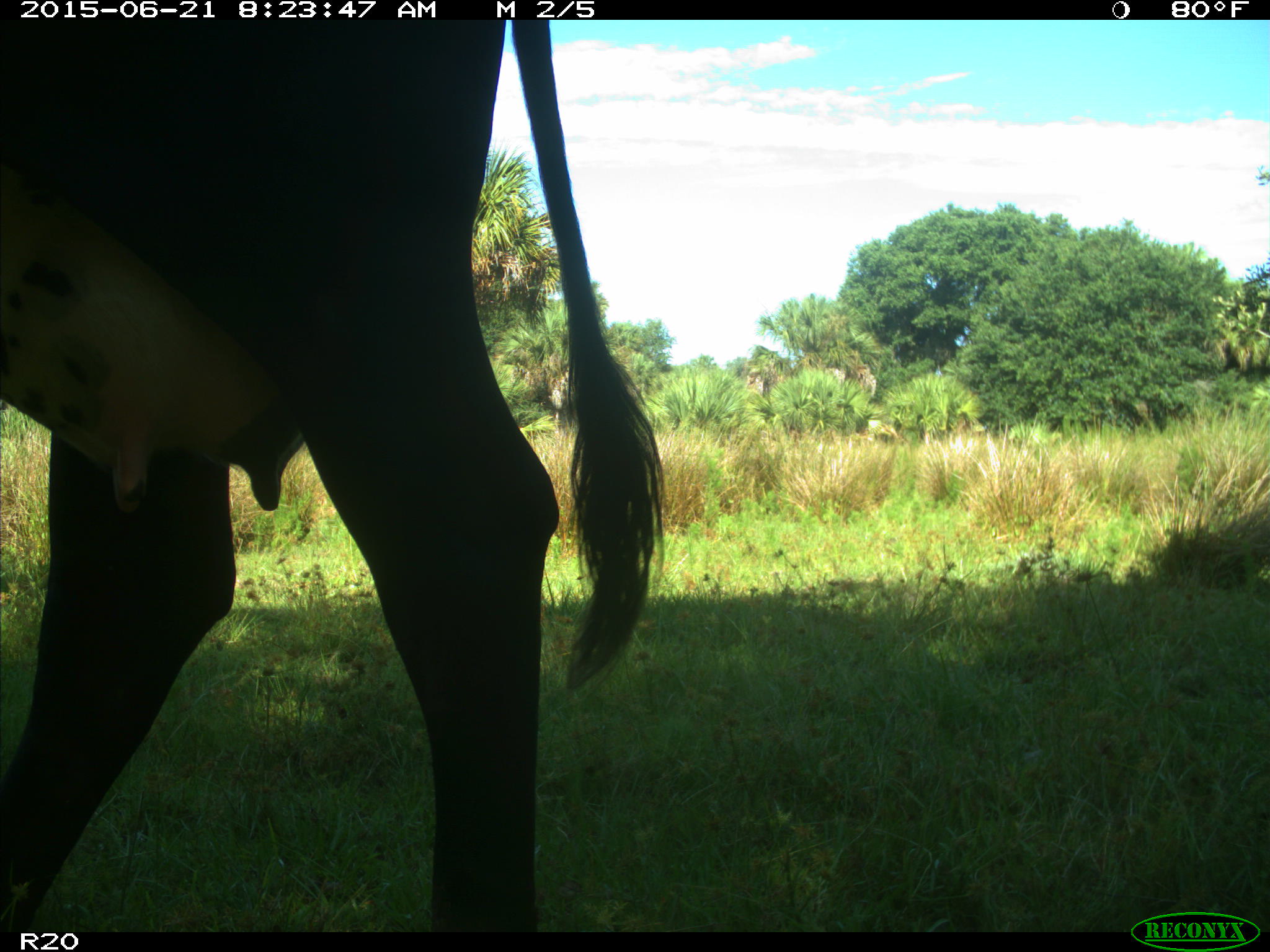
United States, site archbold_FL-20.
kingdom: Animalia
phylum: Chordata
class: Mammalia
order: Artiodactyla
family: Bovidae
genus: Bos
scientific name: Bos taurus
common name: domestic cow